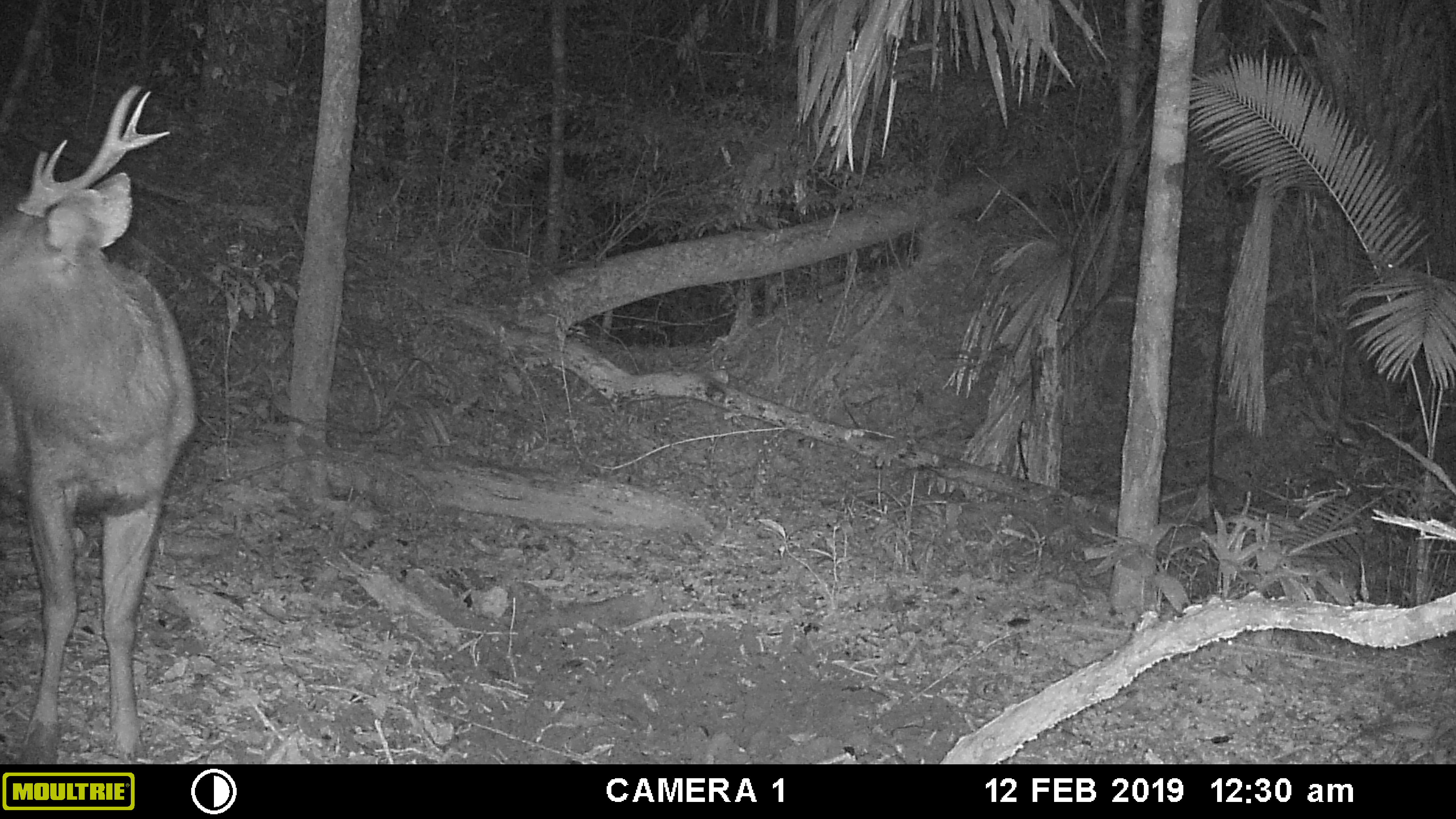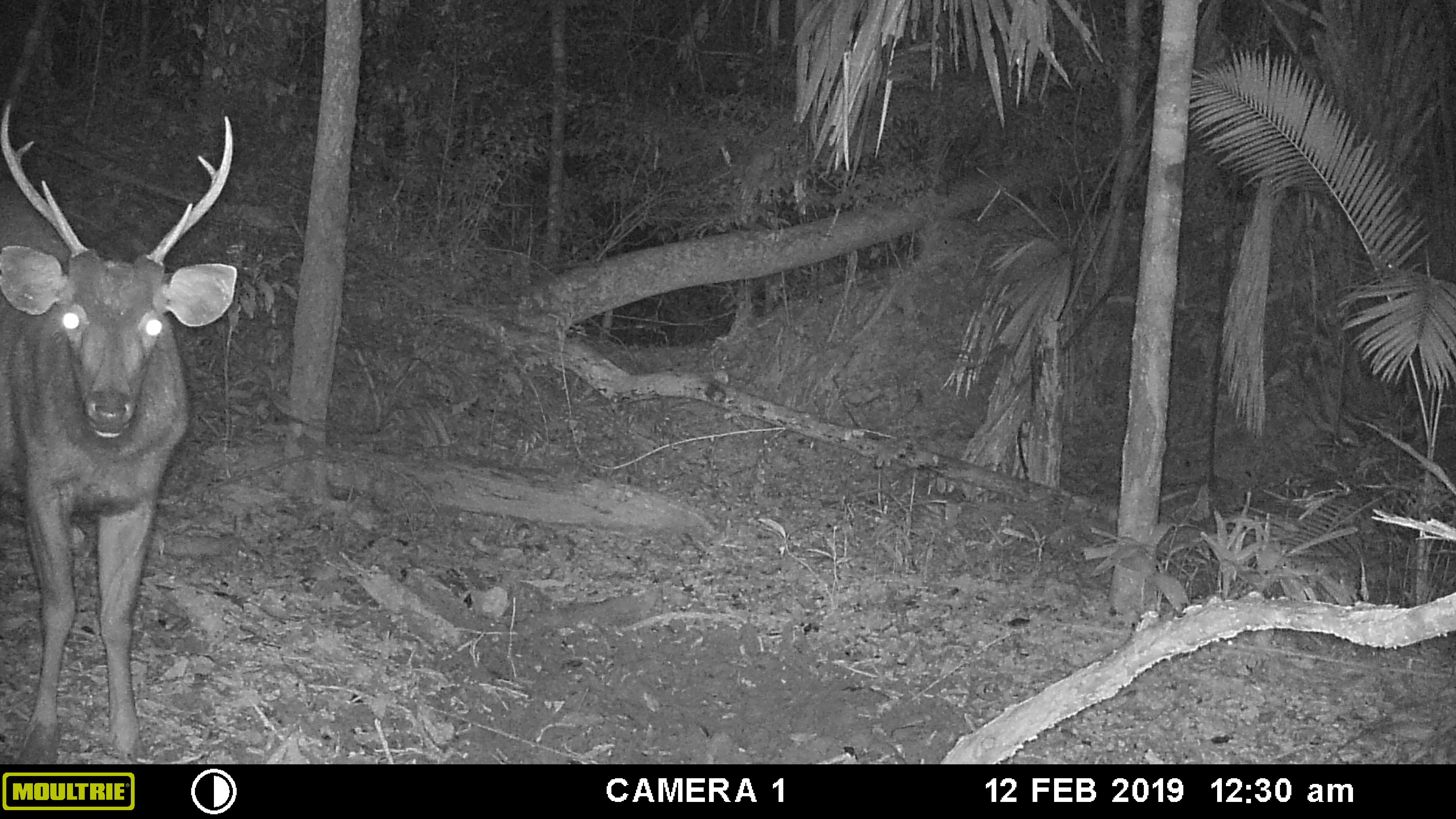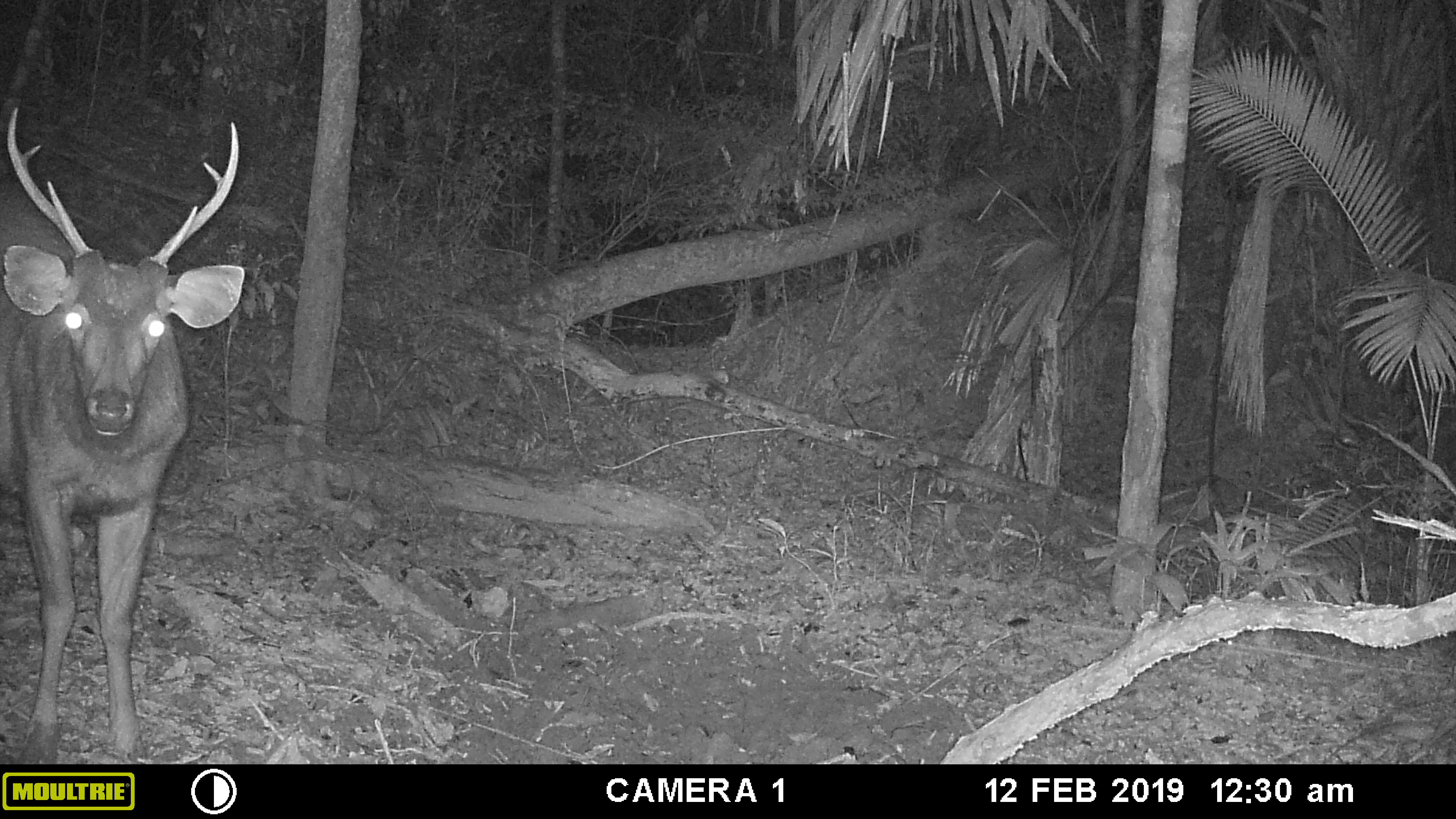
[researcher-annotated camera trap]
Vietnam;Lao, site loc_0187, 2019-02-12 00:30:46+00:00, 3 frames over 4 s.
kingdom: Animalia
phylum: Chordata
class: Mammalia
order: Artiodactyla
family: Cervidae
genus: Rusa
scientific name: Rusa unicolor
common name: sambar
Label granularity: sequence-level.